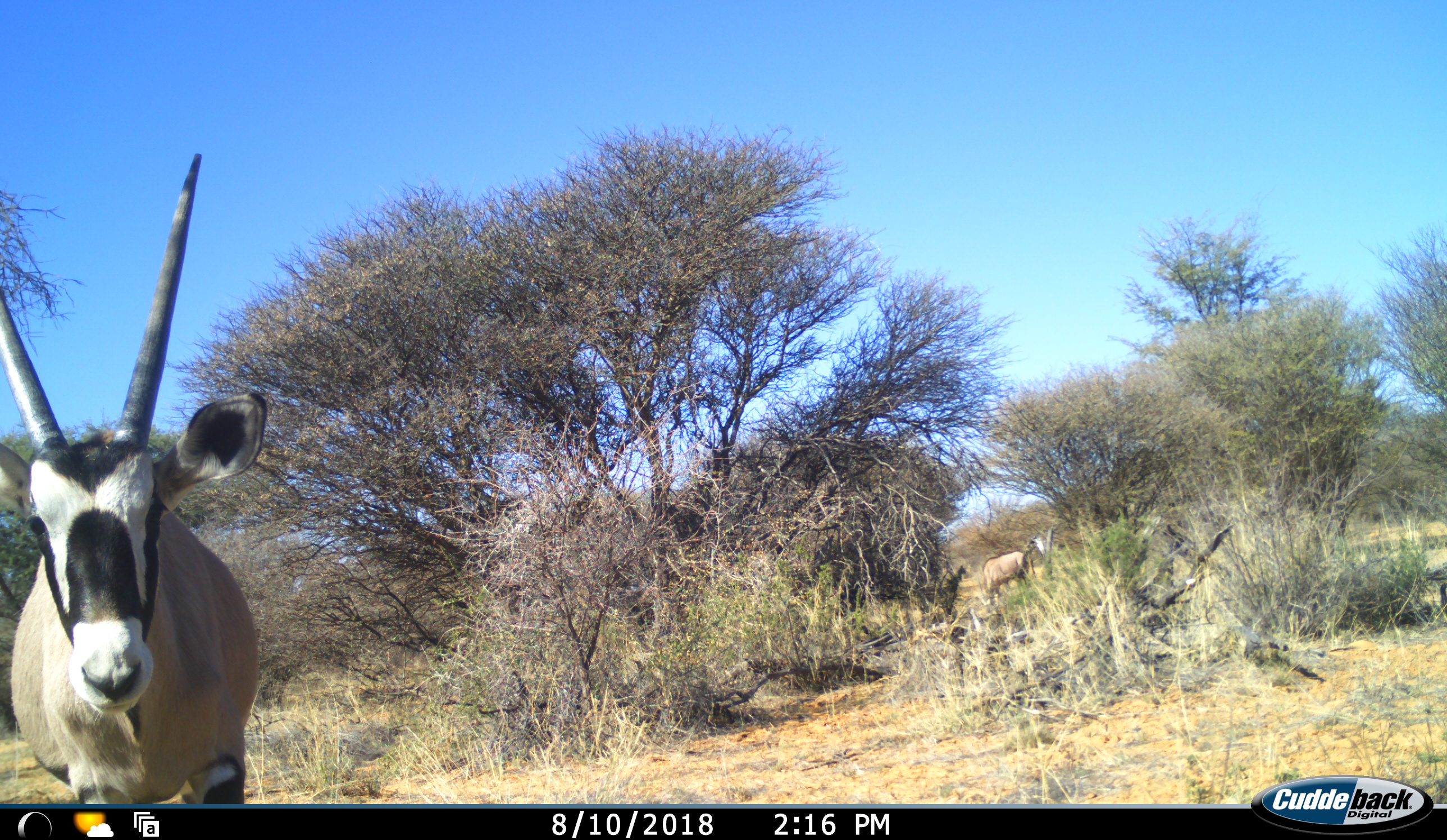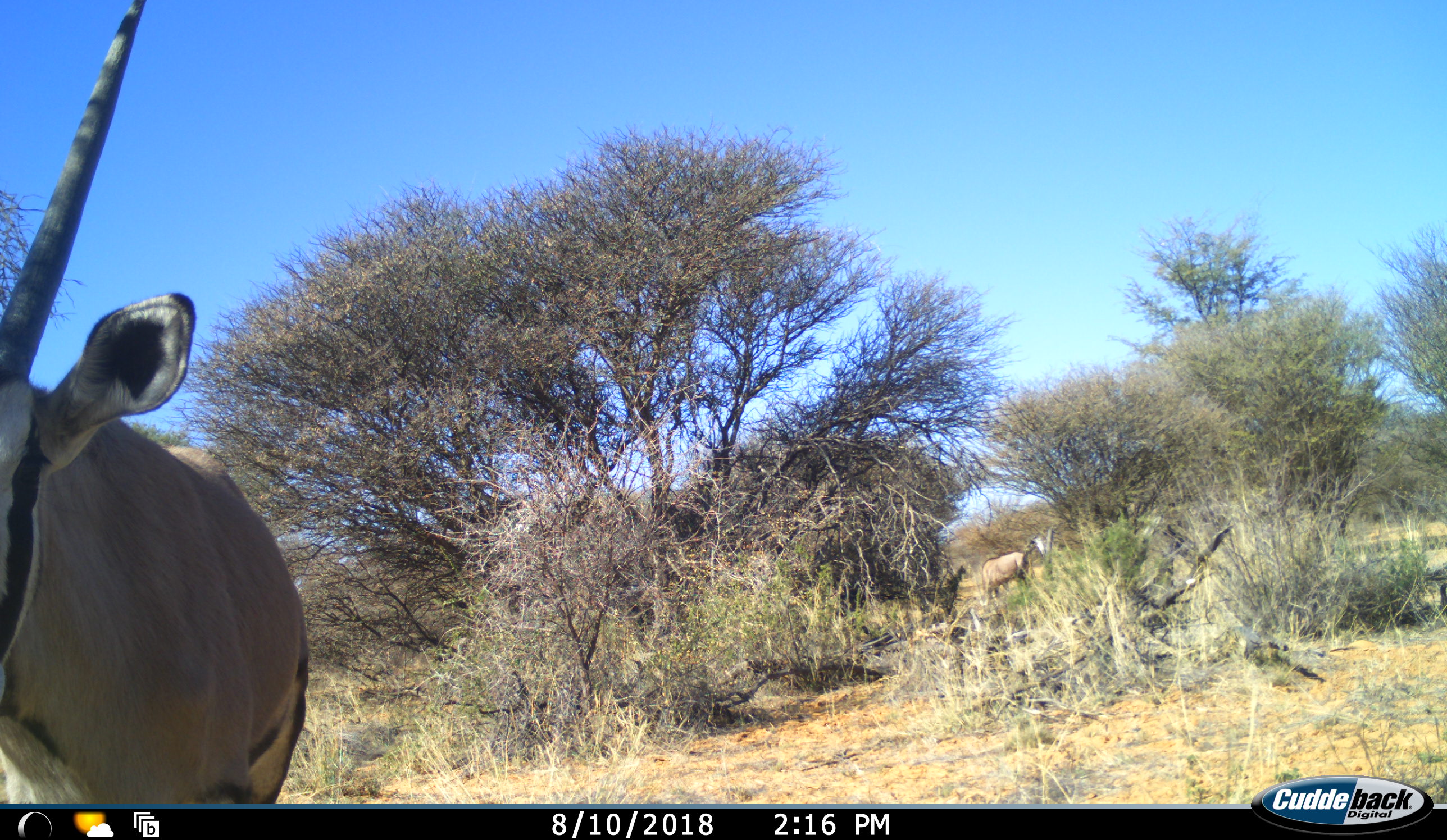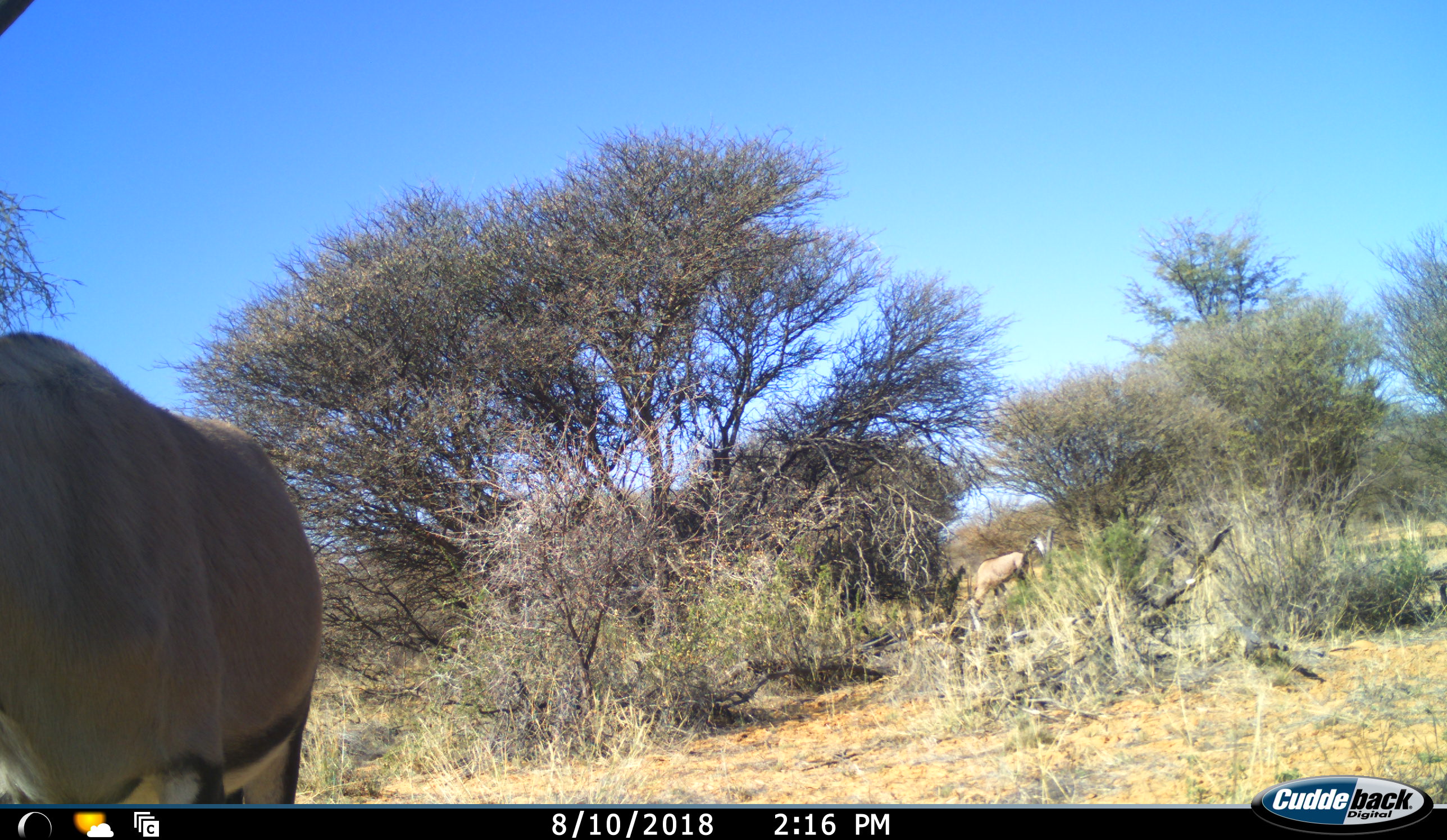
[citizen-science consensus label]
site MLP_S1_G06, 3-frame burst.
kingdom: Animalia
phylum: Chordata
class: Mammalia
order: Artiodactyla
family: Bovidae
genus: Oryx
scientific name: Oryx gazella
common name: gemsbok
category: oryx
Oryx (gemsbok) (Oryx gazella), count 2. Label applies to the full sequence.